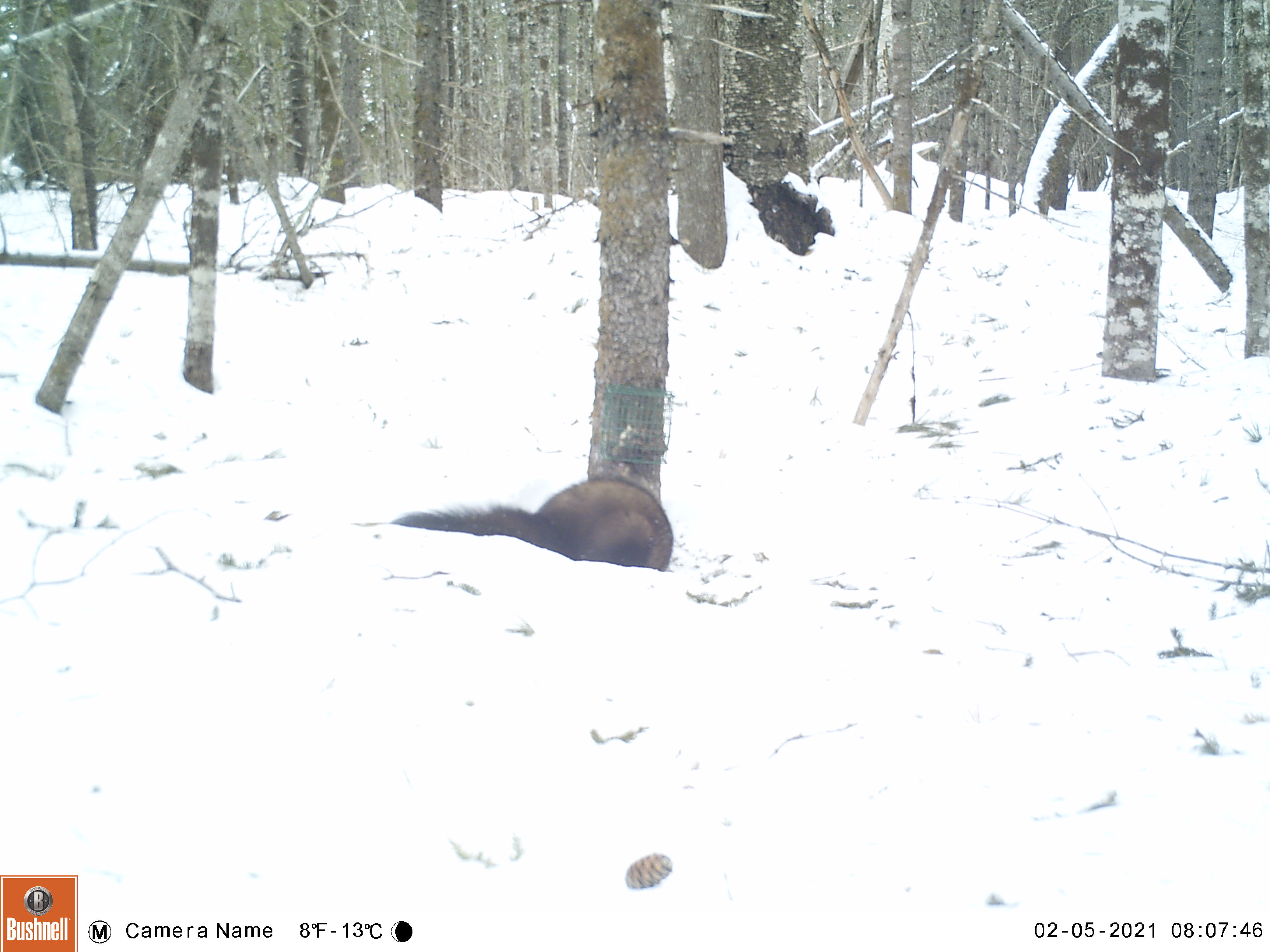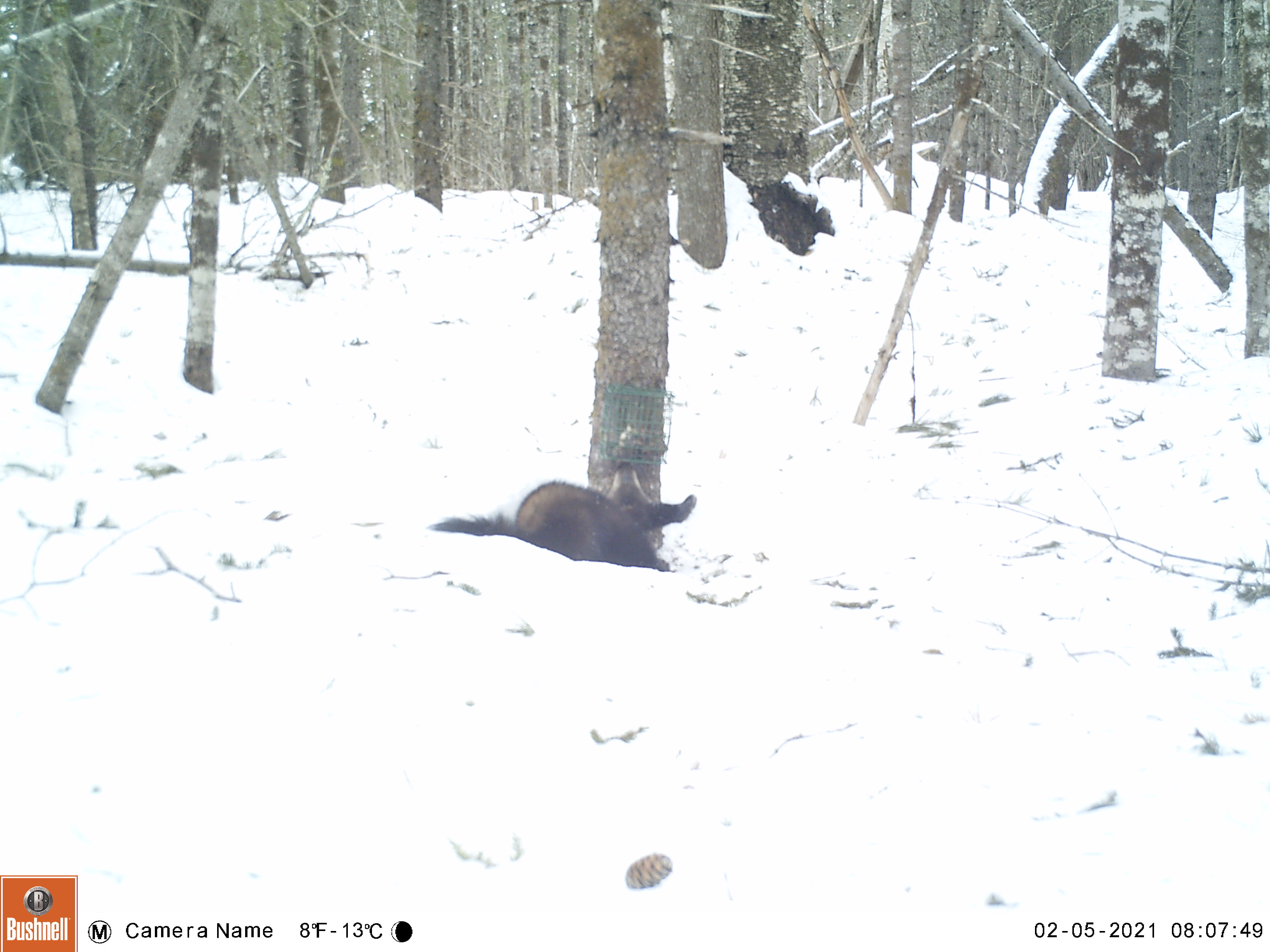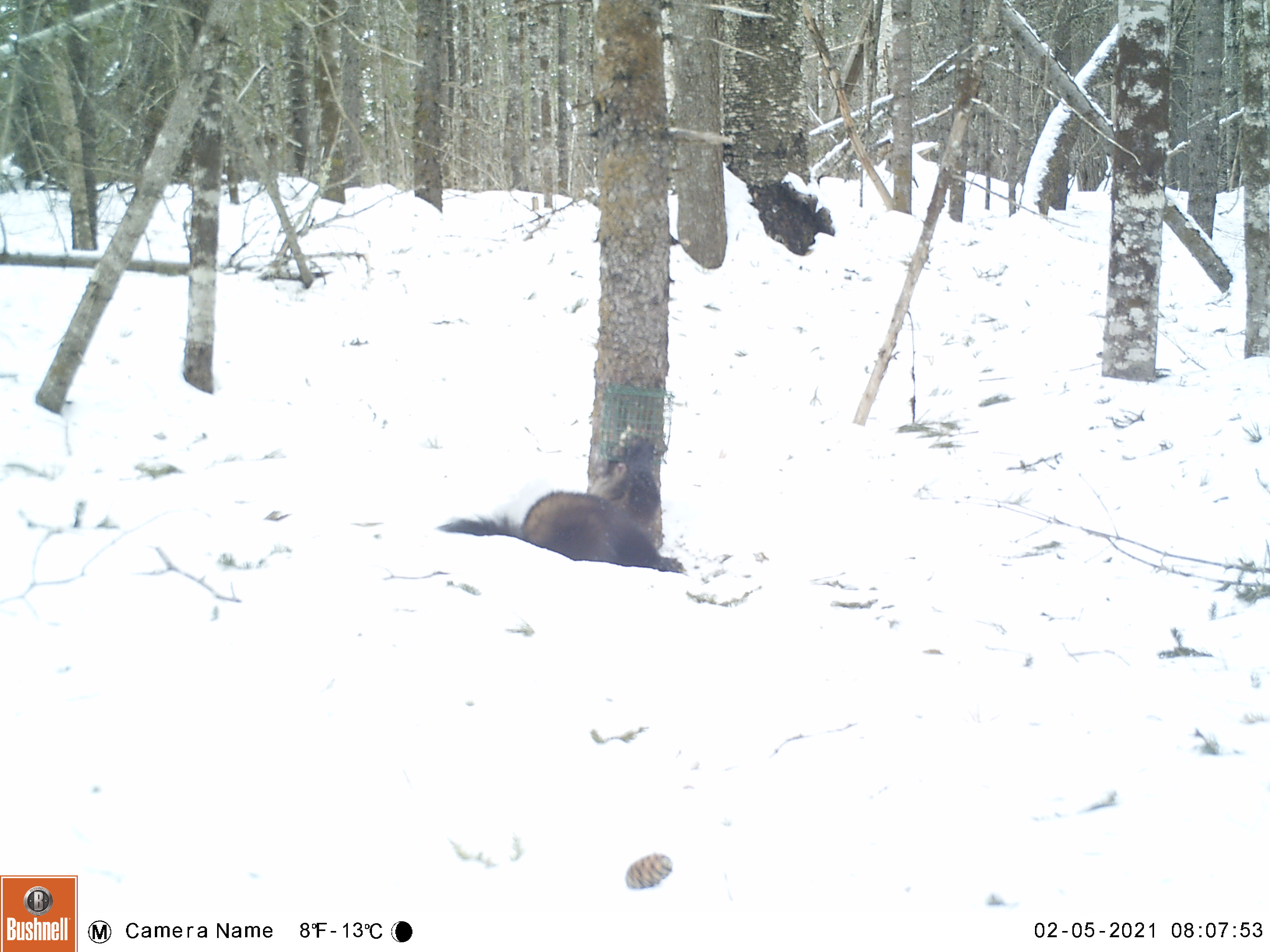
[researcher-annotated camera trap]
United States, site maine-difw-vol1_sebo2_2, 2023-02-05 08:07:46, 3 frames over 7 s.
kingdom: Animalia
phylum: Chordata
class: Mammalia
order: Carnivora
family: Mustelidae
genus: Pekania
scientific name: Pekania pennanti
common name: fisher